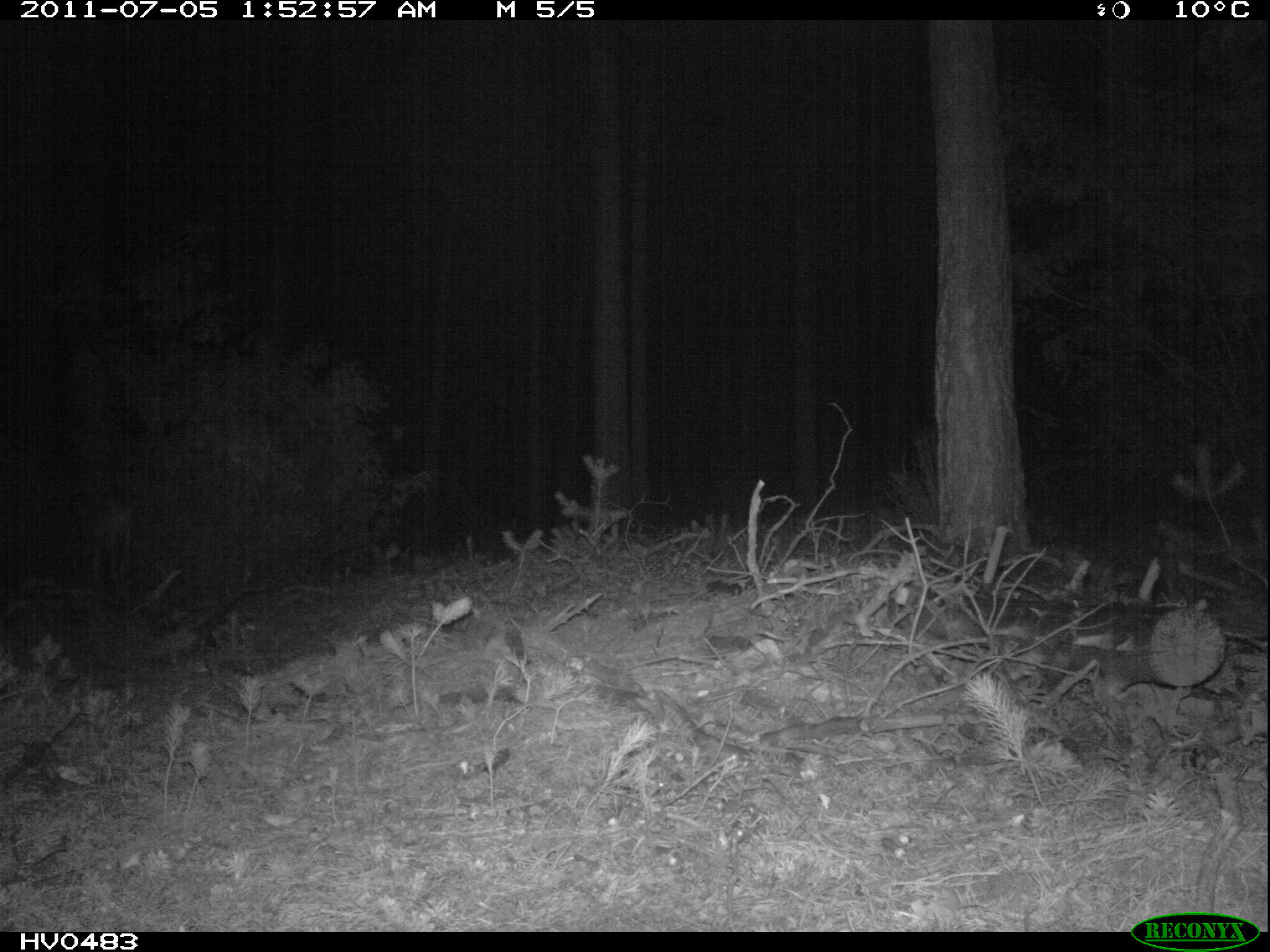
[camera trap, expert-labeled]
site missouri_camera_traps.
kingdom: Animalia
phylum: Chordata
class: Mammalia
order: Artiodactyla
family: Cervidae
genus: Cervus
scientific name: Cervus elaphus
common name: red deer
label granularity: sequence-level